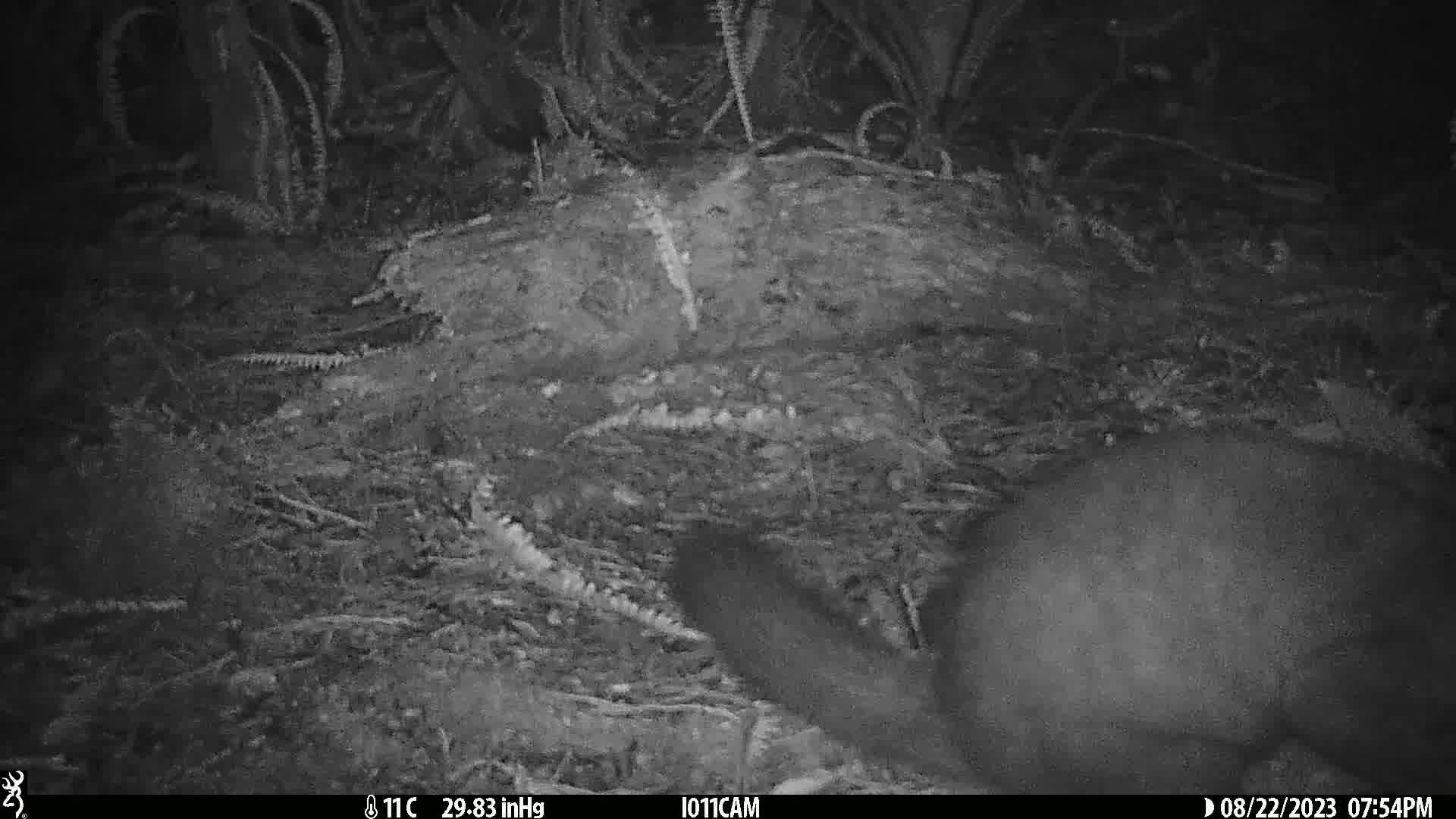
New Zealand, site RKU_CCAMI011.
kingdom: Animalia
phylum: Chordata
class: Mammalia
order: Diprotodontia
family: Phalangeridae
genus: Trichosurus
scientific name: Trichosurus vulpecula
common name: common brushtail possum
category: possum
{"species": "possum (common brushtail possum) (Trichosurus vulpecula)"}